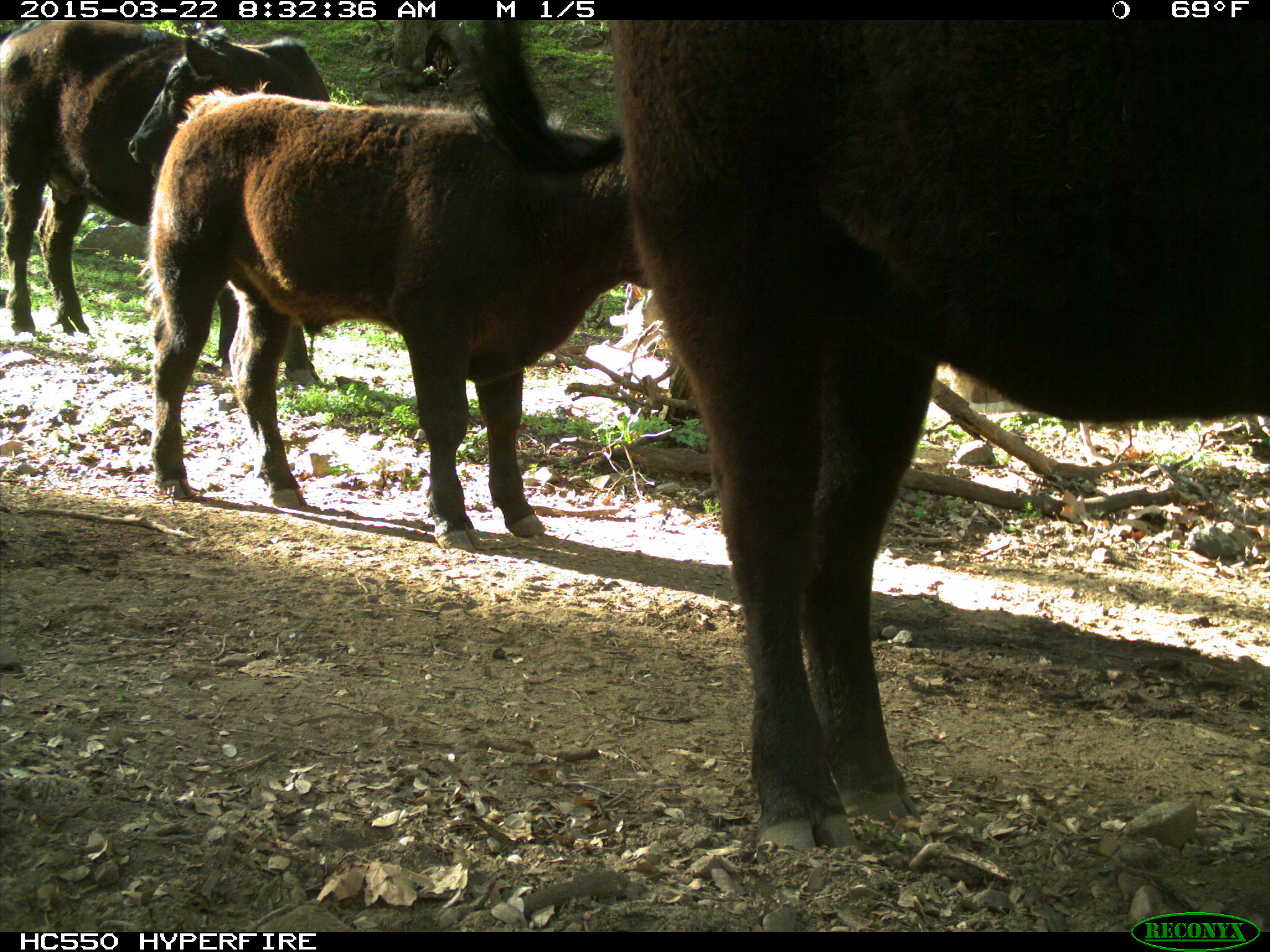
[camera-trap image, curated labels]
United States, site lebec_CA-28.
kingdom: Animalia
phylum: Chordata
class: Mammalia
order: Artiodactyla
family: Bovidae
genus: Bos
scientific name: Bos taurus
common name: domestic cow